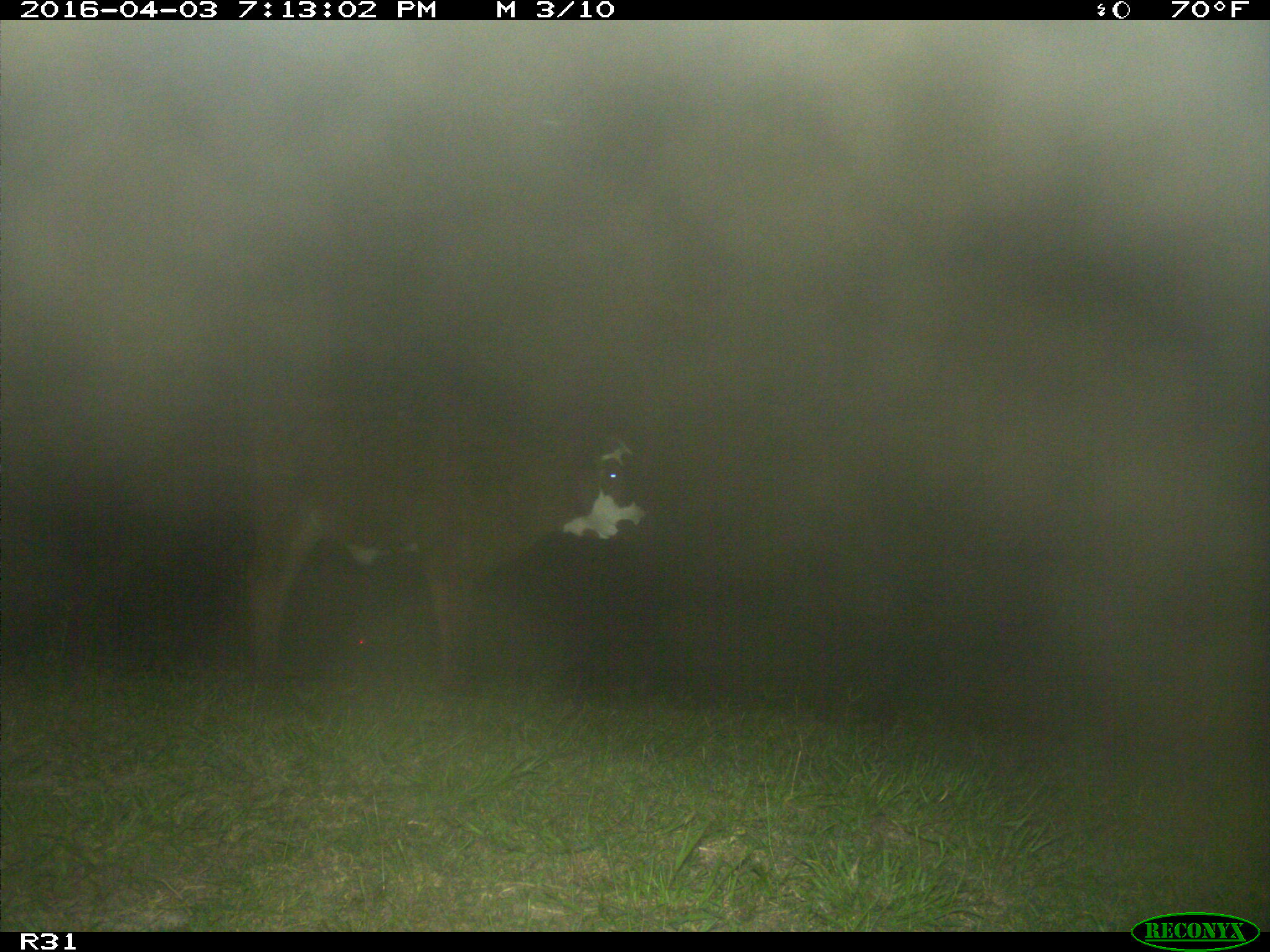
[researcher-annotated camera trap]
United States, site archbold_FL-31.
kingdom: Animalia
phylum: Chordata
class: Mammalia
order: Artiodactyla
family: Bovidae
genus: Bos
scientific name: Bos taurus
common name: domestic cow